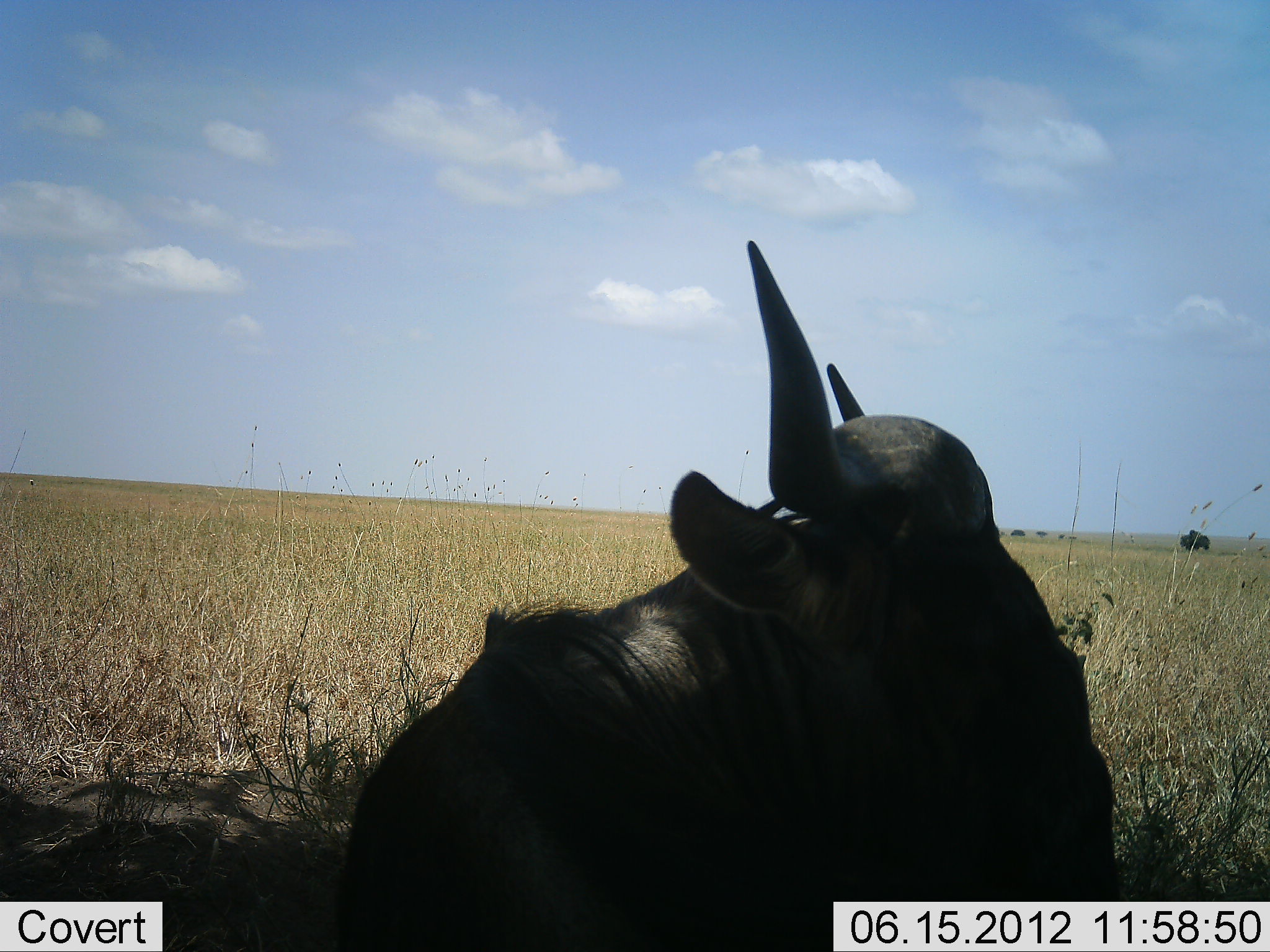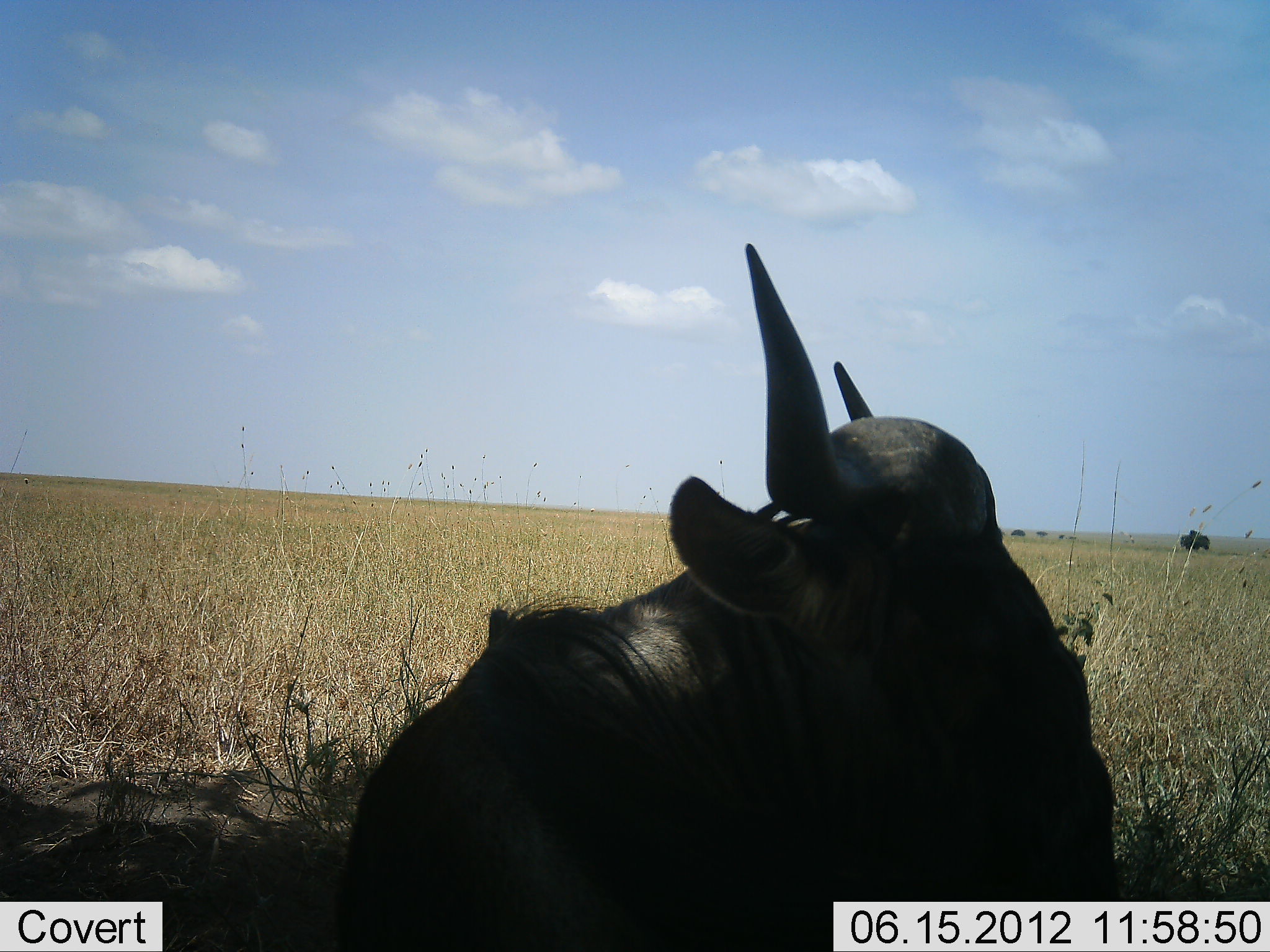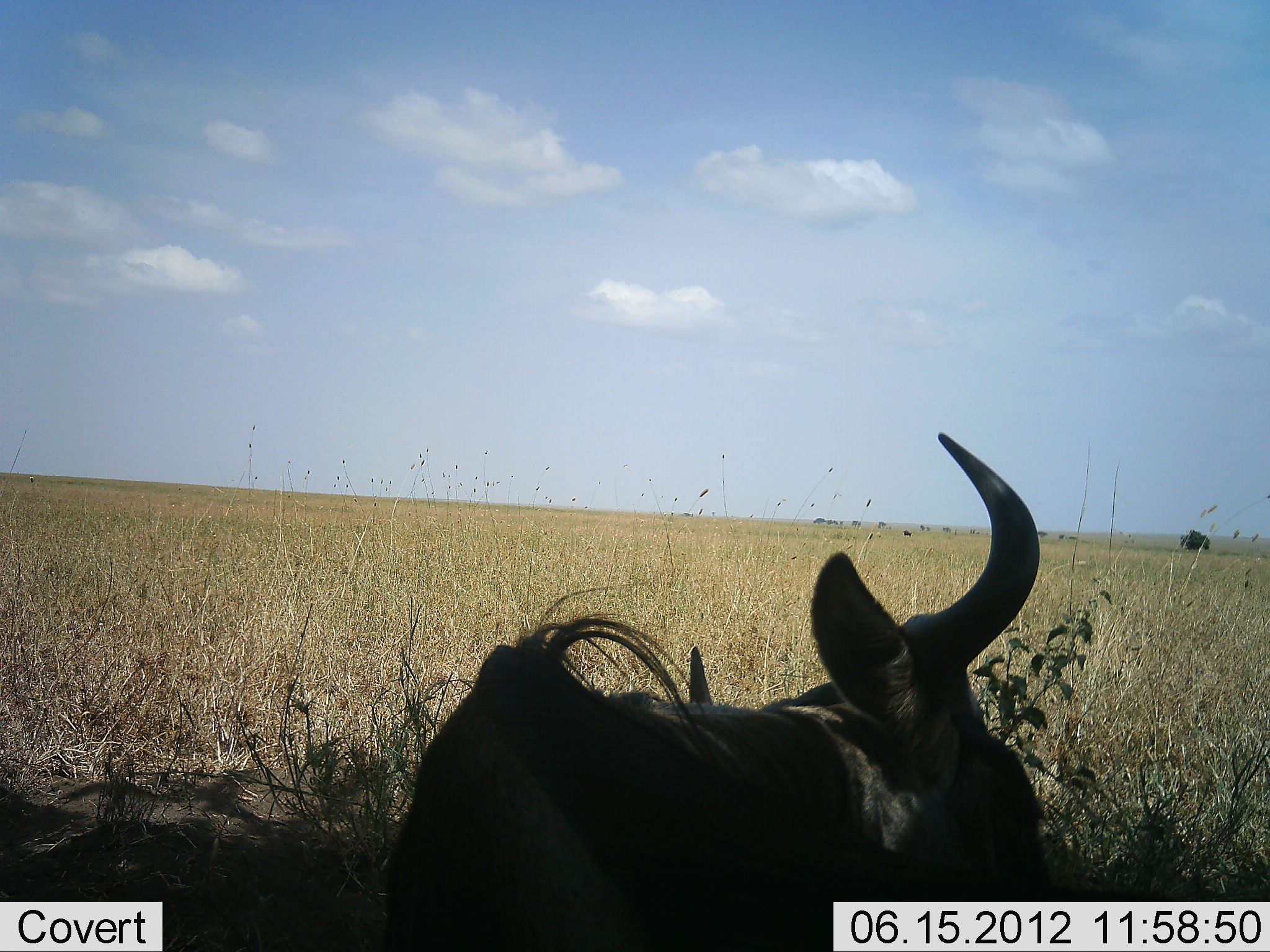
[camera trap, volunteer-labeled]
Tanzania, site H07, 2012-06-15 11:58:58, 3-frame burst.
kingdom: Animalia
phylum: Chordata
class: Mammalia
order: Artiodactyla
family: Bovidae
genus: Connochaetes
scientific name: Connochaetes taurinus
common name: blue wildebeest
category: wildebeest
Wildebeest (blue wildebeest) (Connochaetes taurinus), count 1. Behavior (volunteer vote fractions): standing 0%, resting 100%, moving 0%, interacting 0%. Young present (vote fraction): 0%. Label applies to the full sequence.